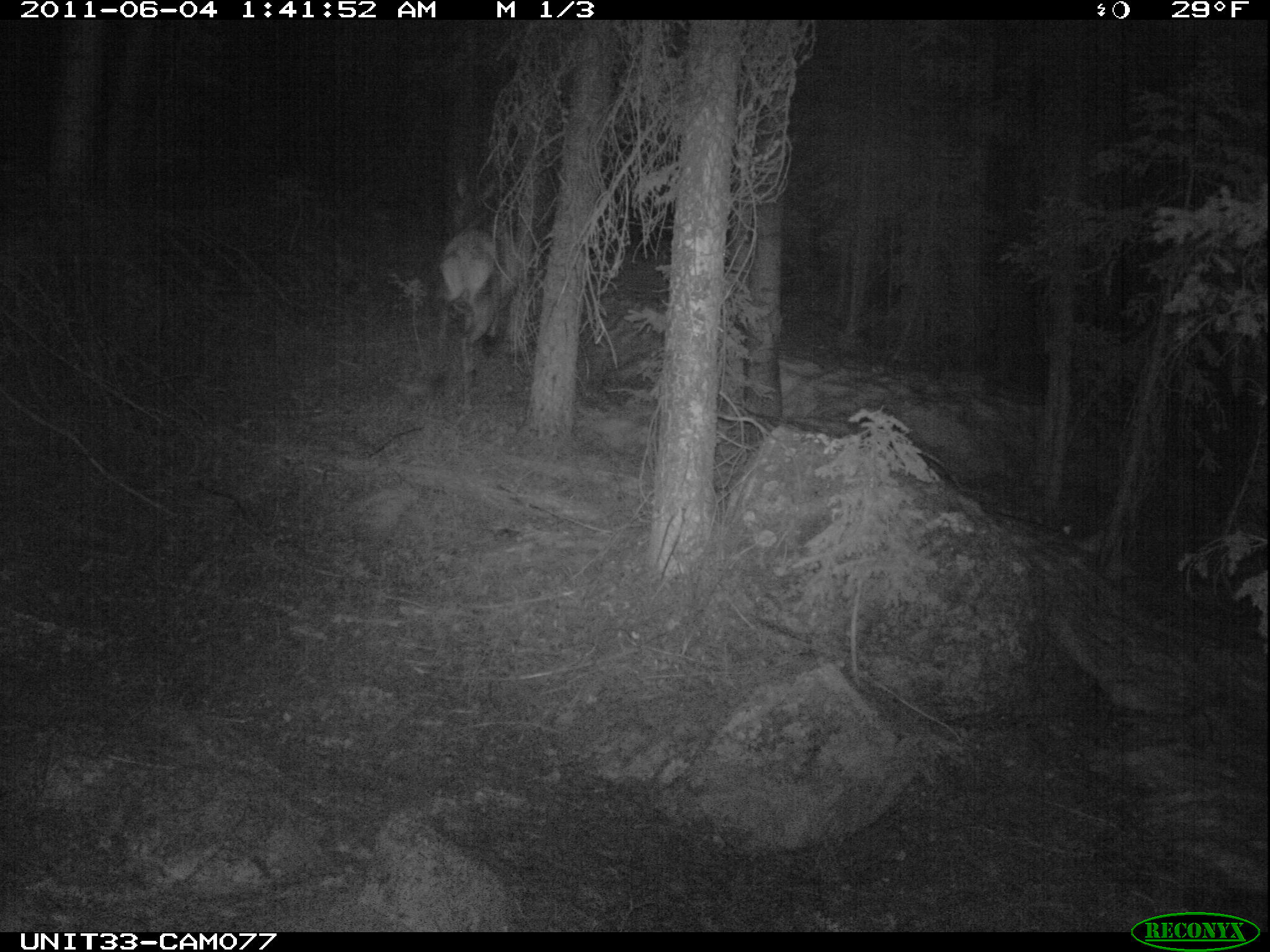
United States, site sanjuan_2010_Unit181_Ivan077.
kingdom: Animalia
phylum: Chordata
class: Mammalia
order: Artiodactyla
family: Cervidae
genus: Cervus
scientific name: Cervus elaphus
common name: red deer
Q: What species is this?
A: Cervus elaphus (red deer).